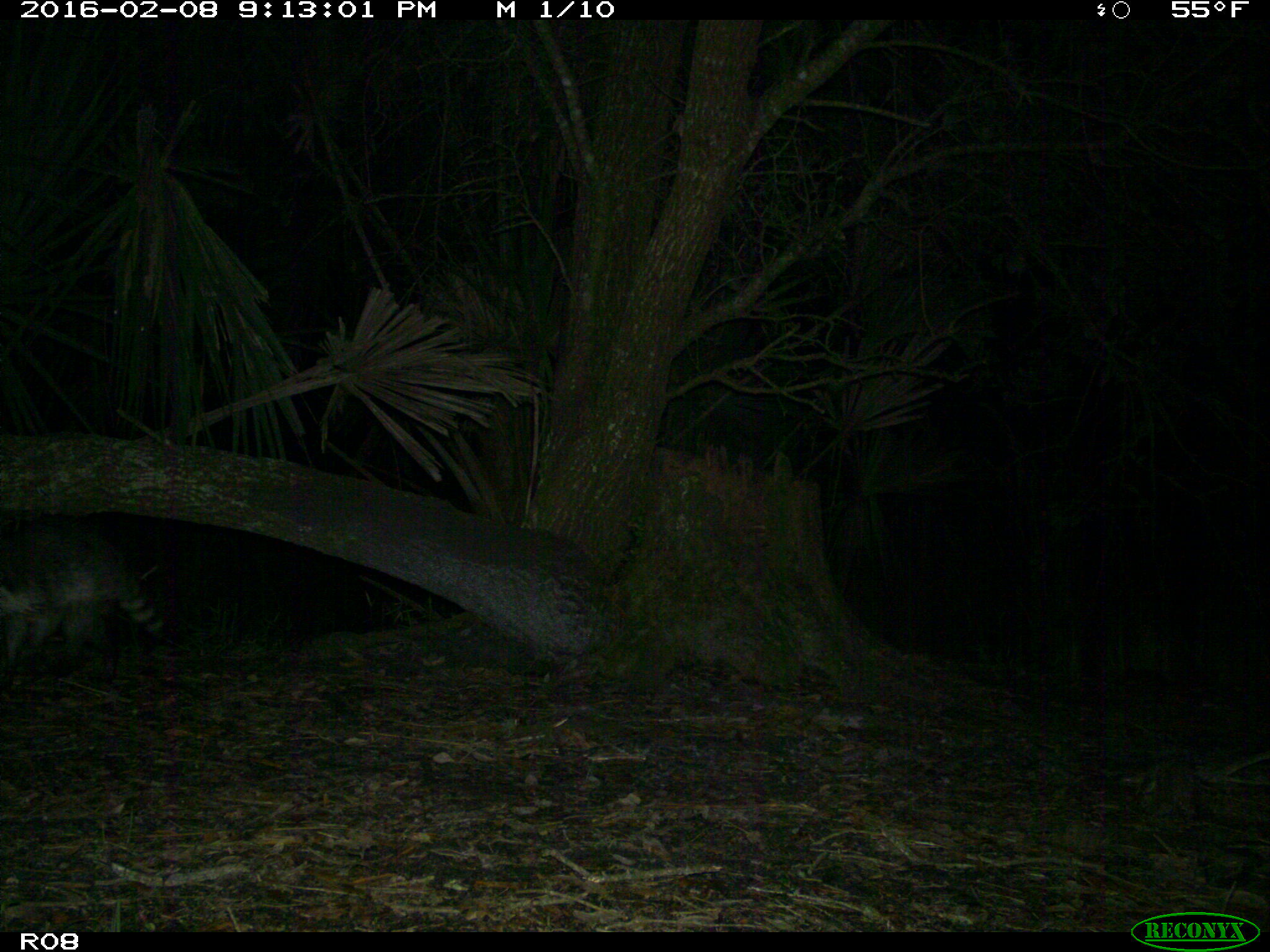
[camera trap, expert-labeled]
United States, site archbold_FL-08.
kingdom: Animalia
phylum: Chordata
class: Mammalia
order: Carnivora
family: Procyonidae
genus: Procyon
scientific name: Procyon lotor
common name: common raccoon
Procyon lotor (common raccoon).